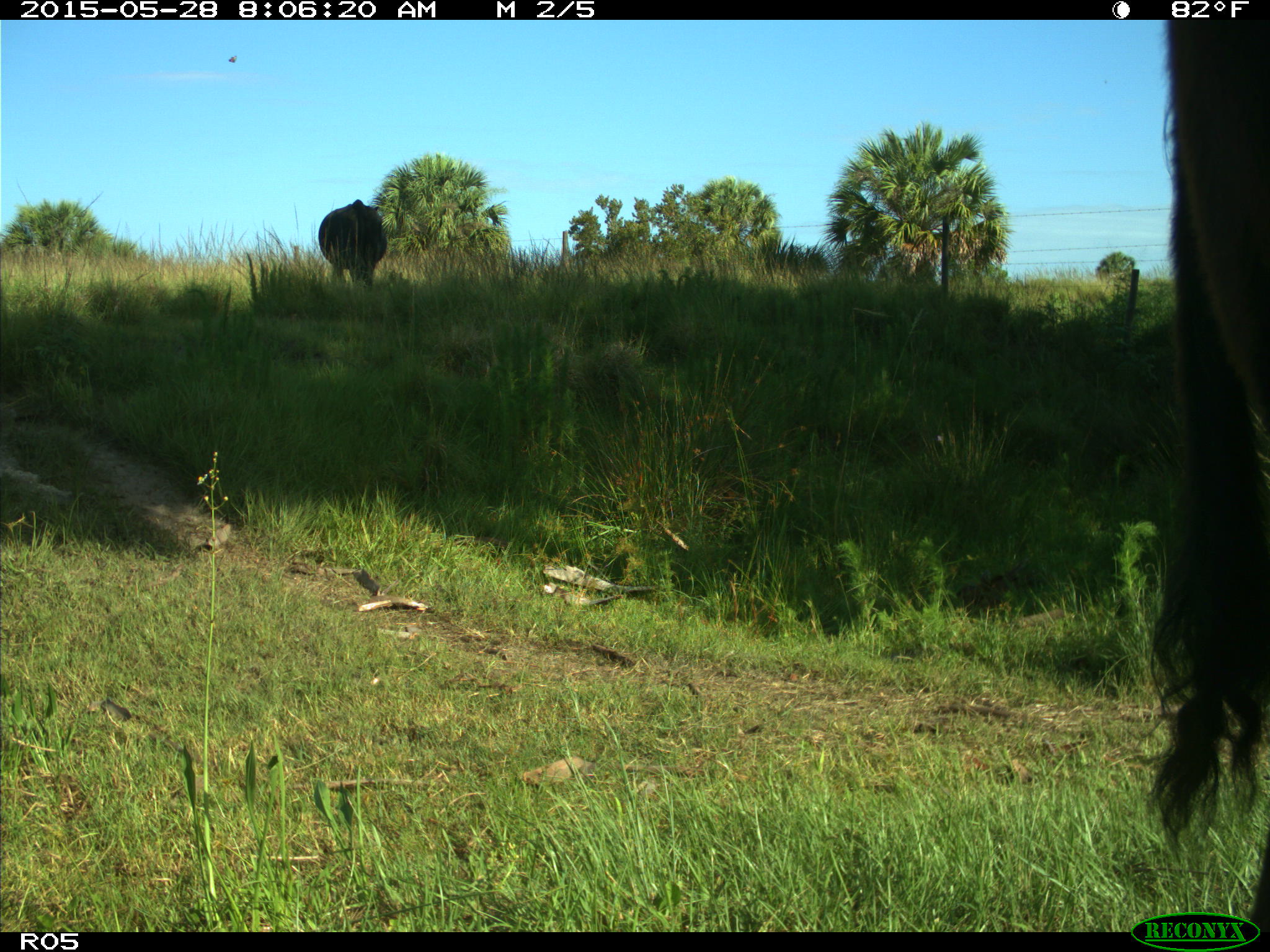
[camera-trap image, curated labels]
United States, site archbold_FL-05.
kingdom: Animalia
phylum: Chordata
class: Mammalia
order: Artiodactyla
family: Bovidae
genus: Bos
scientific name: Bos taurus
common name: domestic cow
Bos taurus (domestic cow).